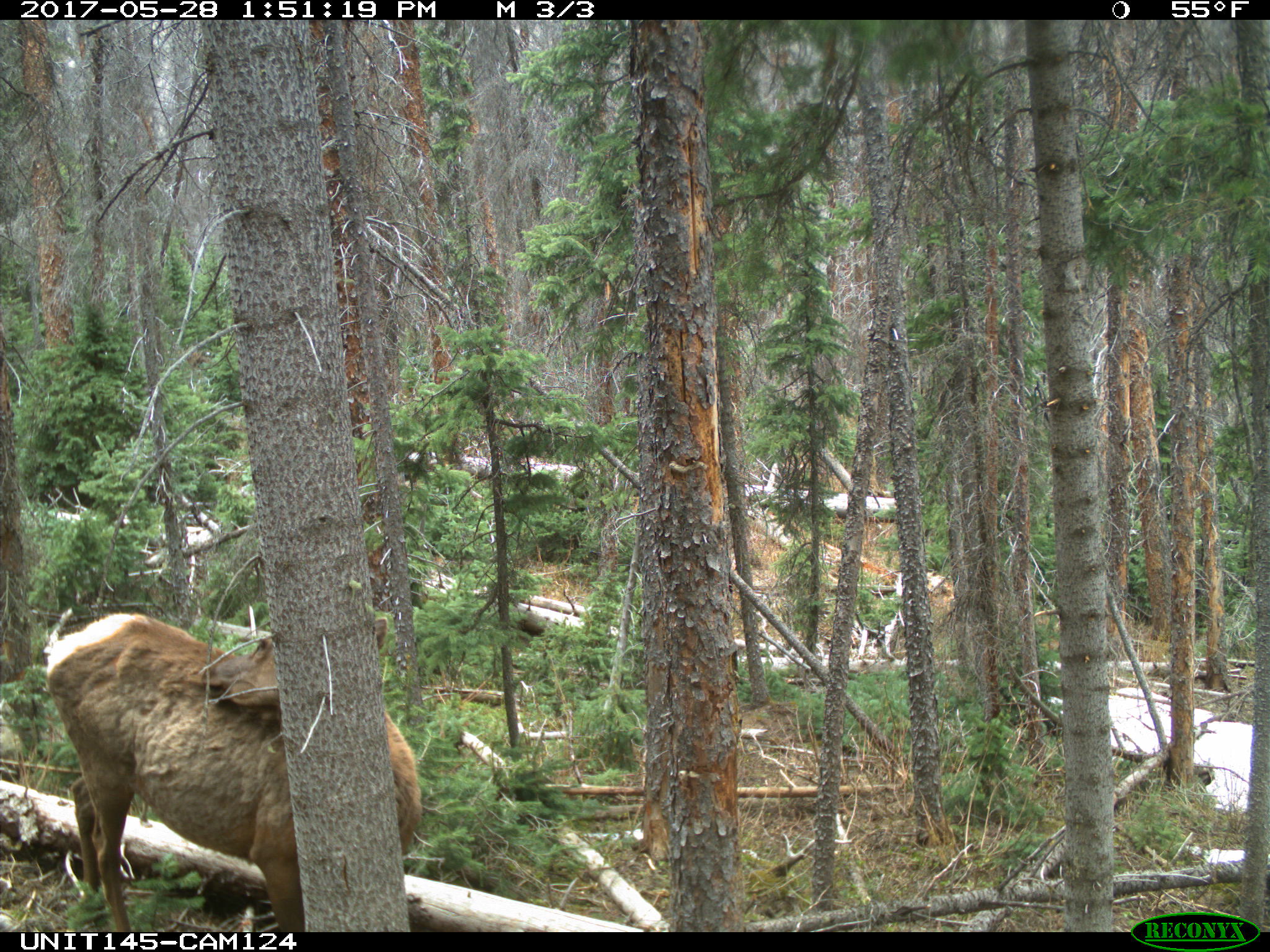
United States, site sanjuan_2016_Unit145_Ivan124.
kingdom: Animalia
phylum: Chordata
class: Mammalia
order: Artiodactyla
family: Cervidae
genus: Cervus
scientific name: Cervus elaphus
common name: red deer